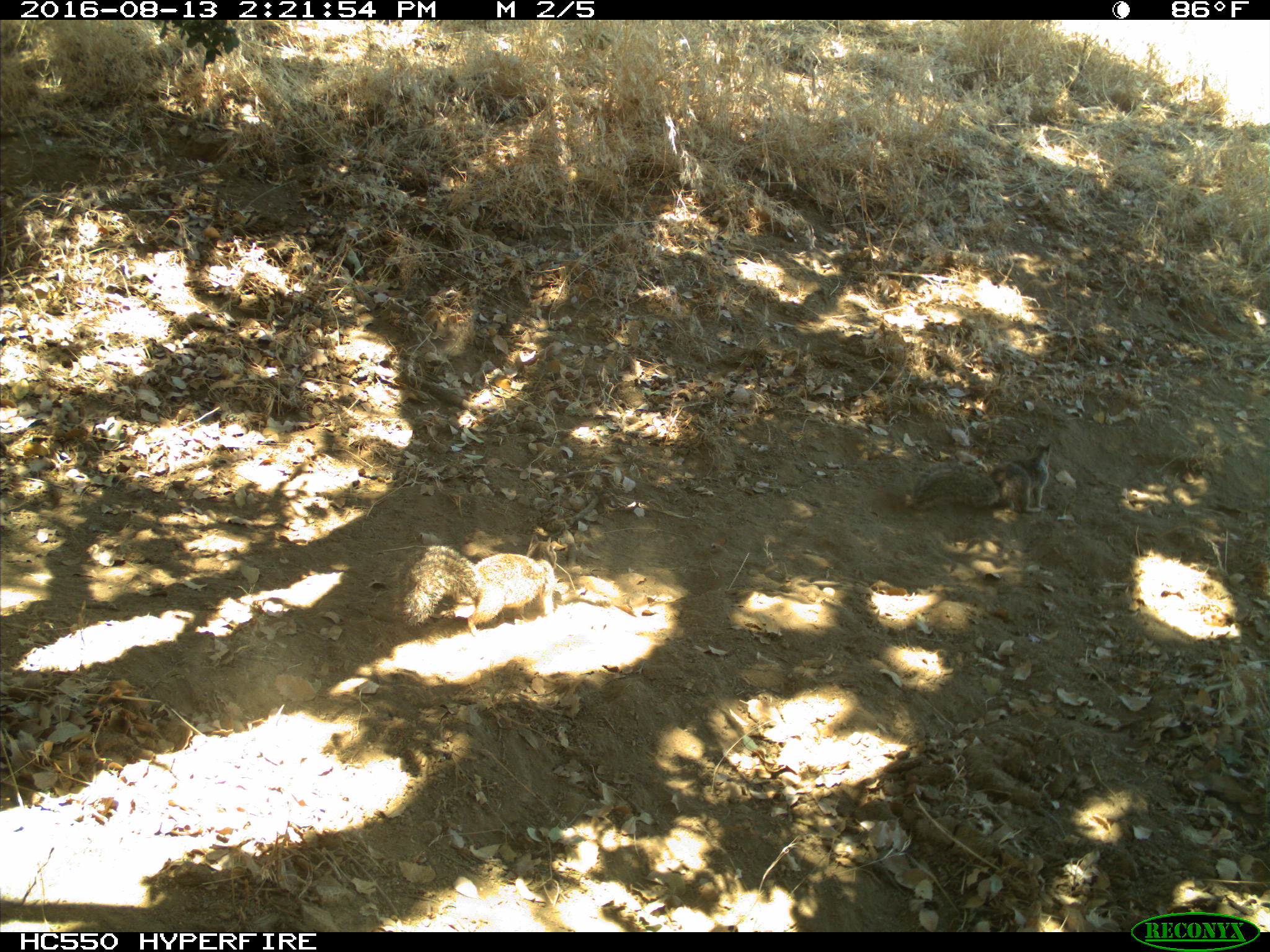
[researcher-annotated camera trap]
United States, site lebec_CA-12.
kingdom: Animalia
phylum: Chordata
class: Mammalia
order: Rodentia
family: Sciuridae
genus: Otospermophilus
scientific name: Otospermophilus beecheyi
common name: california ground squirrel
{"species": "Otospermophilus beecheyi (california ground squirrel)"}